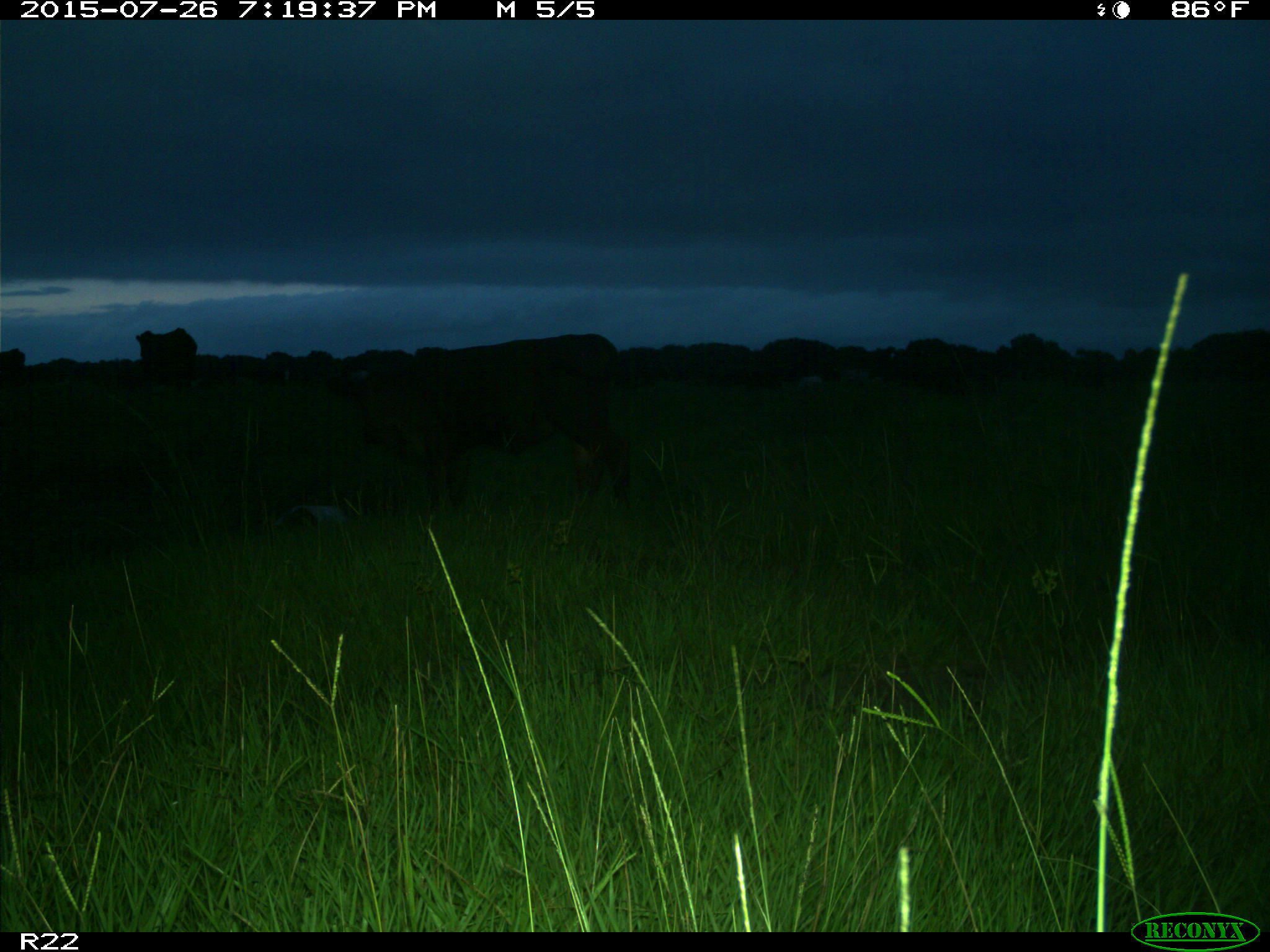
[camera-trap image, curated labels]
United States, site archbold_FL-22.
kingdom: Animalia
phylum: Chordata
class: Mammalia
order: Artiodactyla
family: Bovidae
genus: Bos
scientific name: Bos taurus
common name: domestic cow